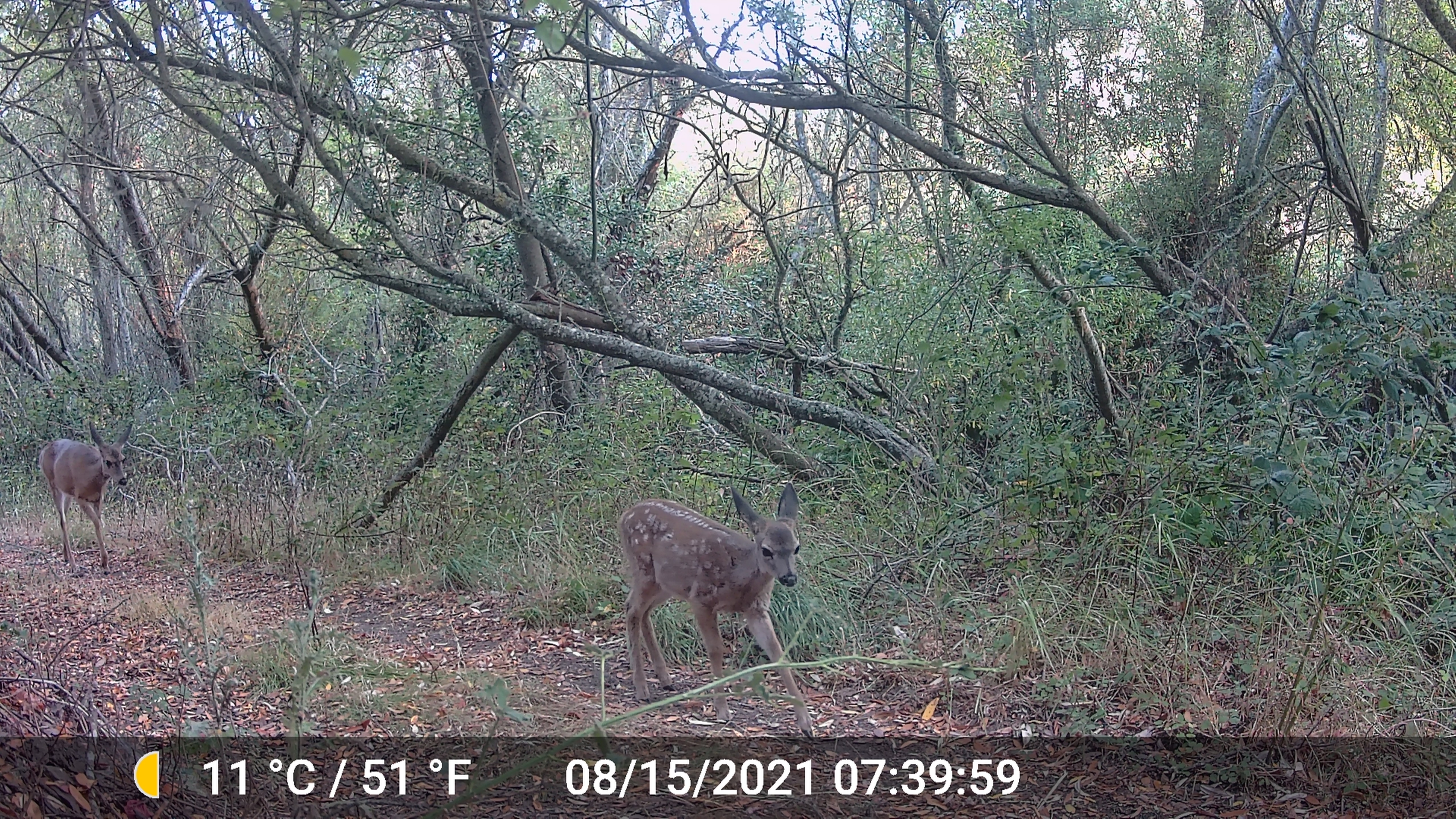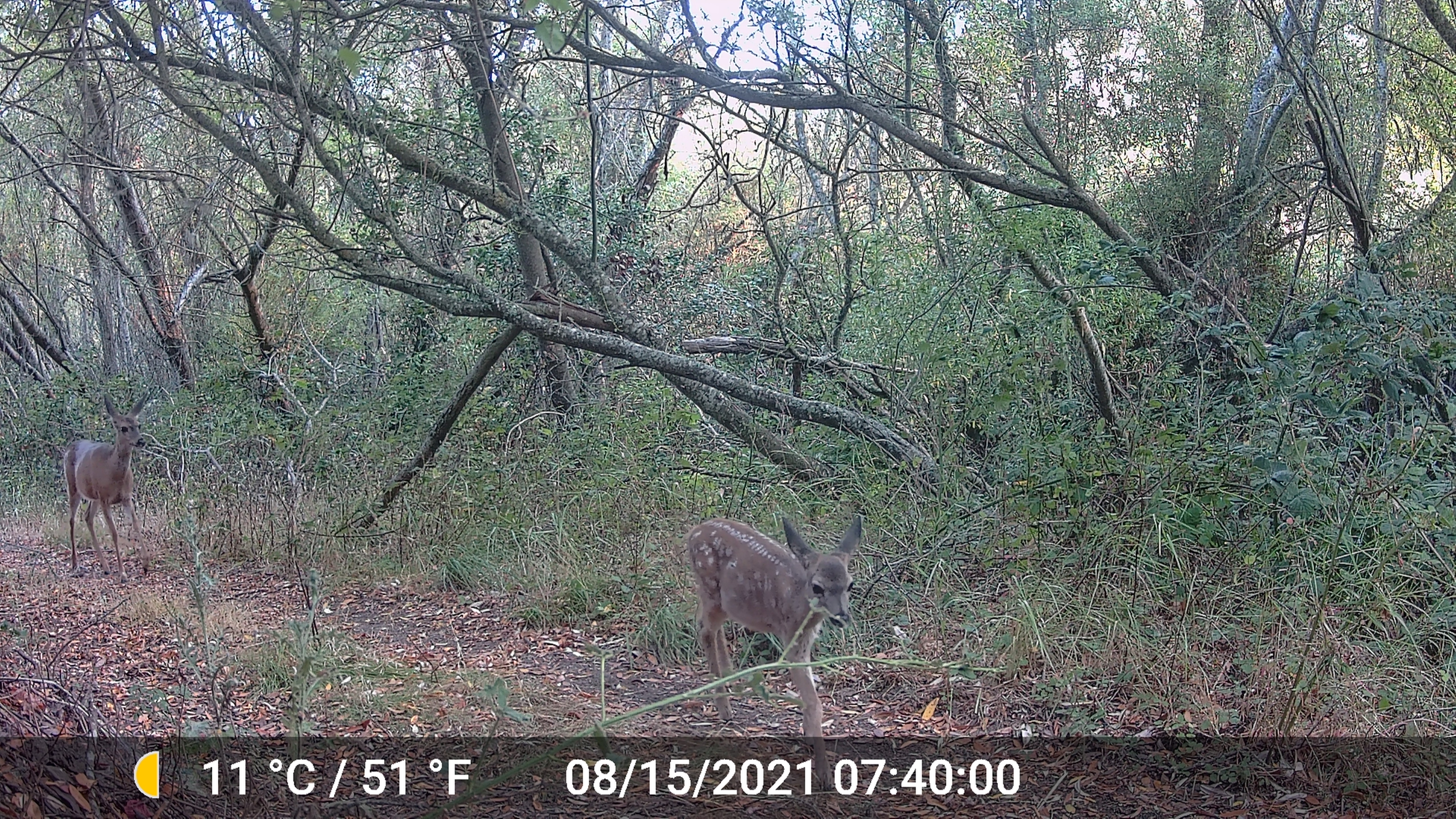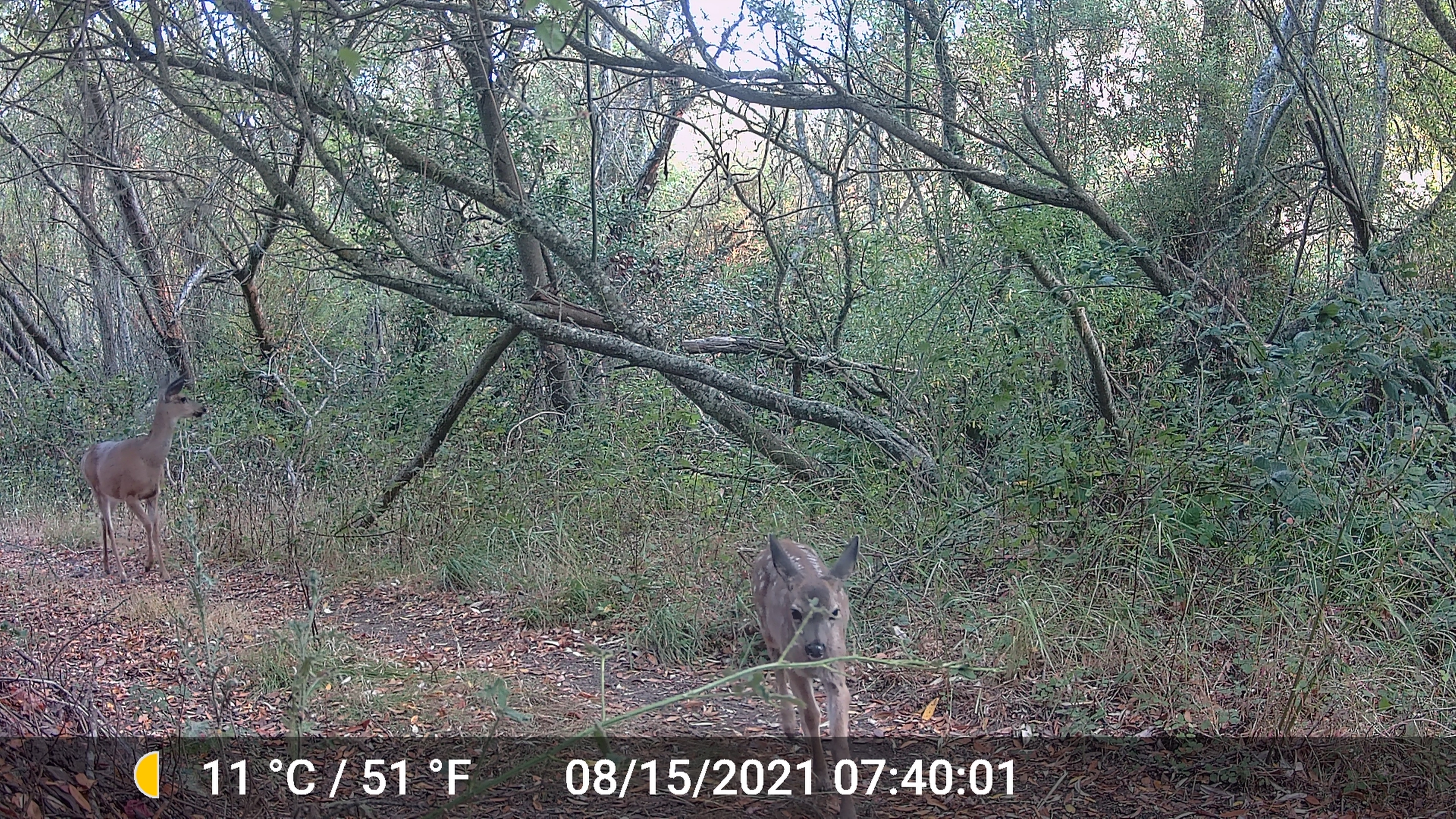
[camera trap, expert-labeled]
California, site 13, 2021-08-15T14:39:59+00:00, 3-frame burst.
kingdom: Animalia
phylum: Chordata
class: Mammalia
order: Artiodactyla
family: Cervidae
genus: Odocoileus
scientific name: Odocoileus hemionus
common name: mule deer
Mule deer (Odocoileus hemionus).